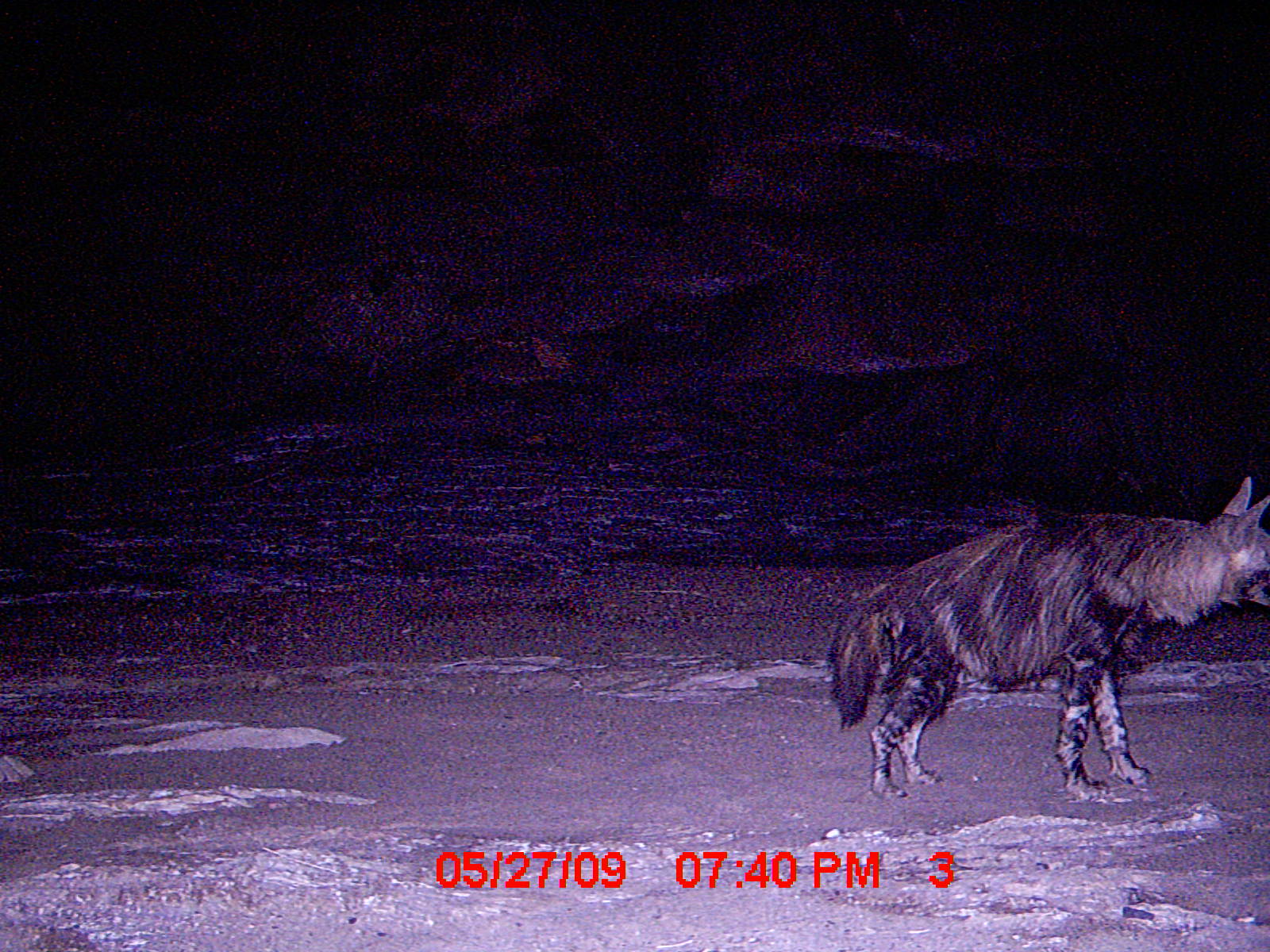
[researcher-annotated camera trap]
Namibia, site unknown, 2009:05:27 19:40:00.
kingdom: Animalia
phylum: Chordata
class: Mammalia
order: Carnivora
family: Hyaenidae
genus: Parahyaena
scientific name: Parahyaena brunnea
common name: brown hyena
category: hyaena brunnea